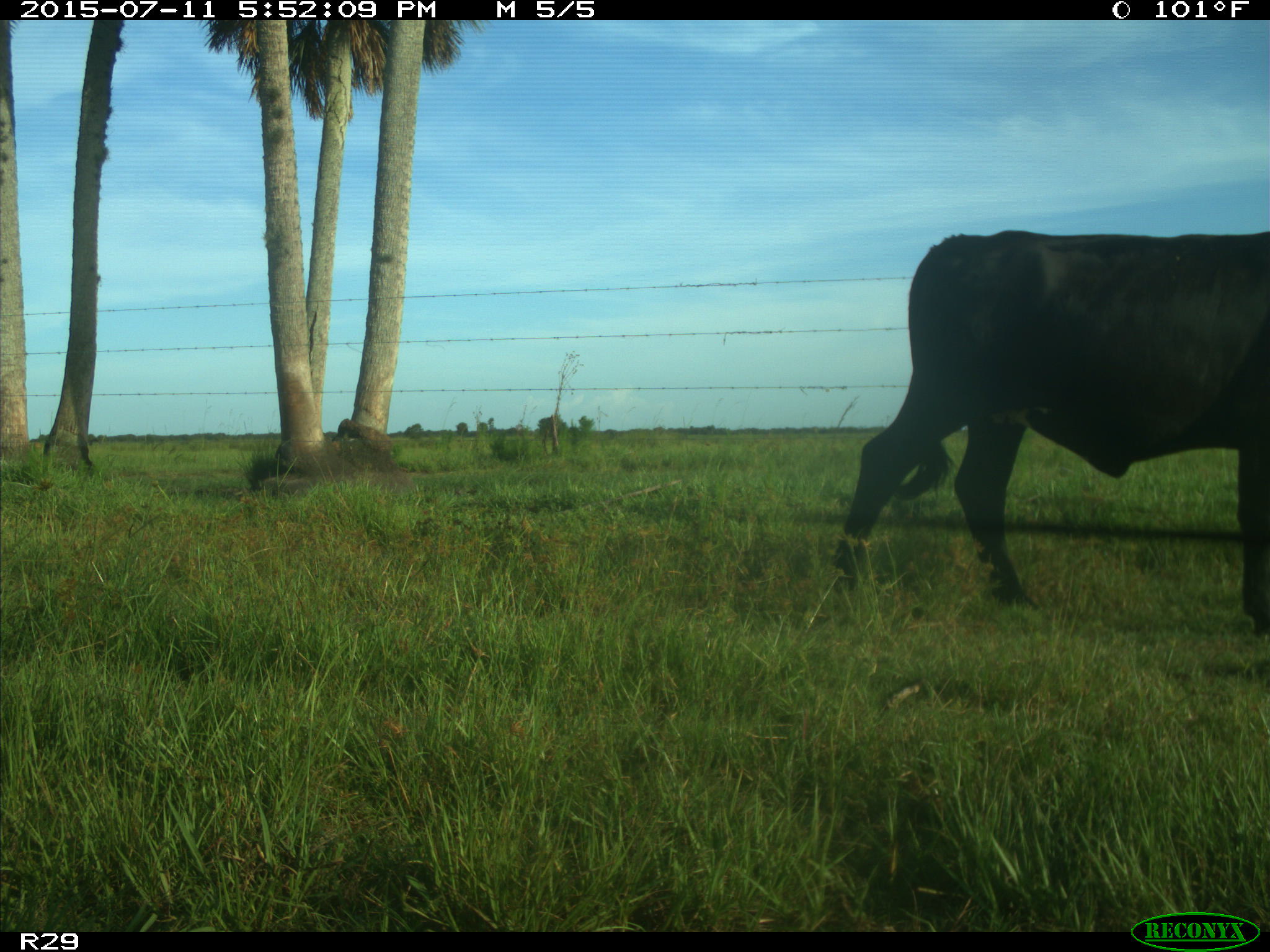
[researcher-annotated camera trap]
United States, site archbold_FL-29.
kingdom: Animalia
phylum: Chordata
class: Mammalia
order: Artiodactyla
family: Bovidae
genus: Bos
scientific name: Bos taurus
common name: domestic cow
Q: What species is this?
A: Bos taurus (domestic cow).